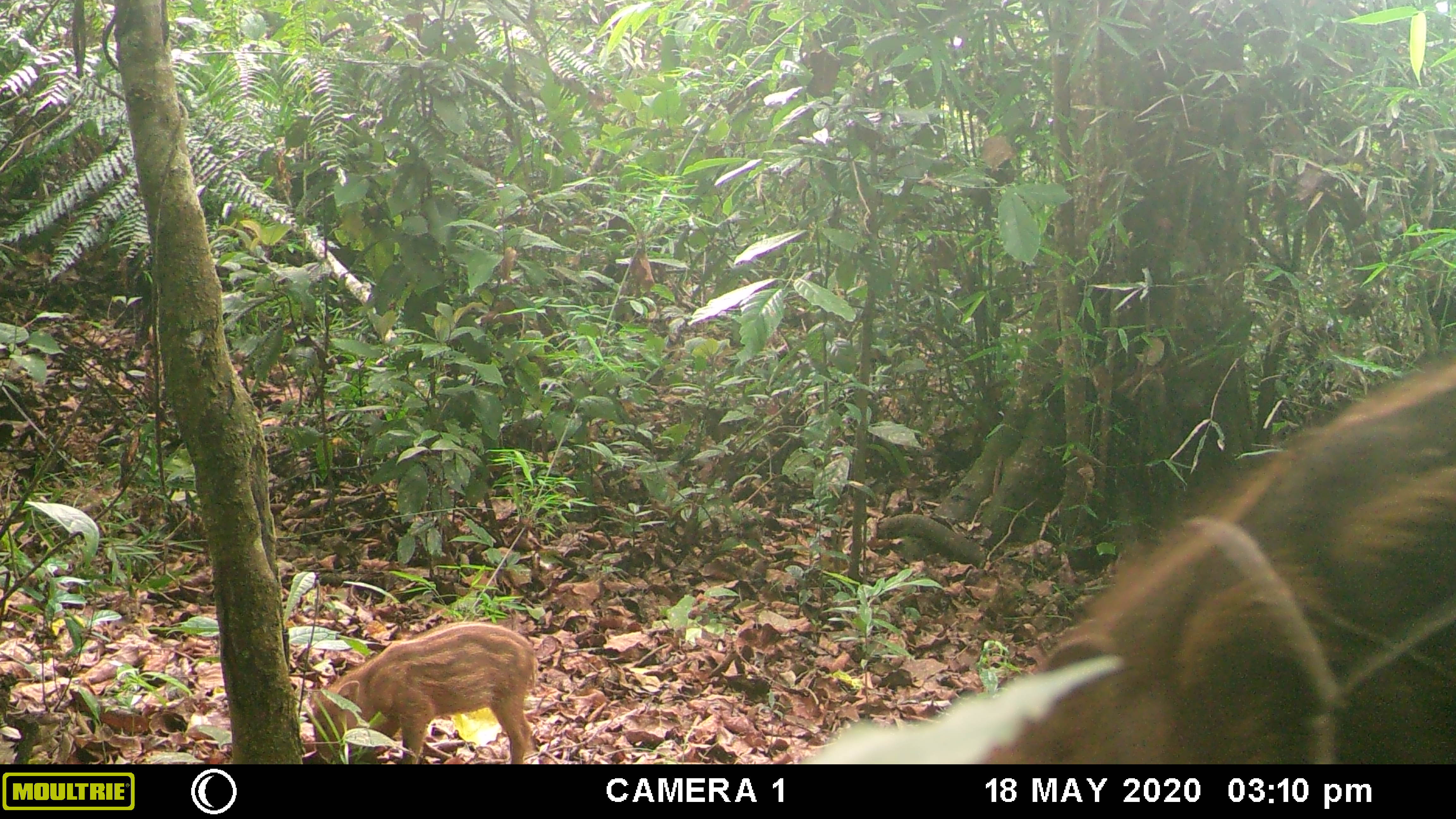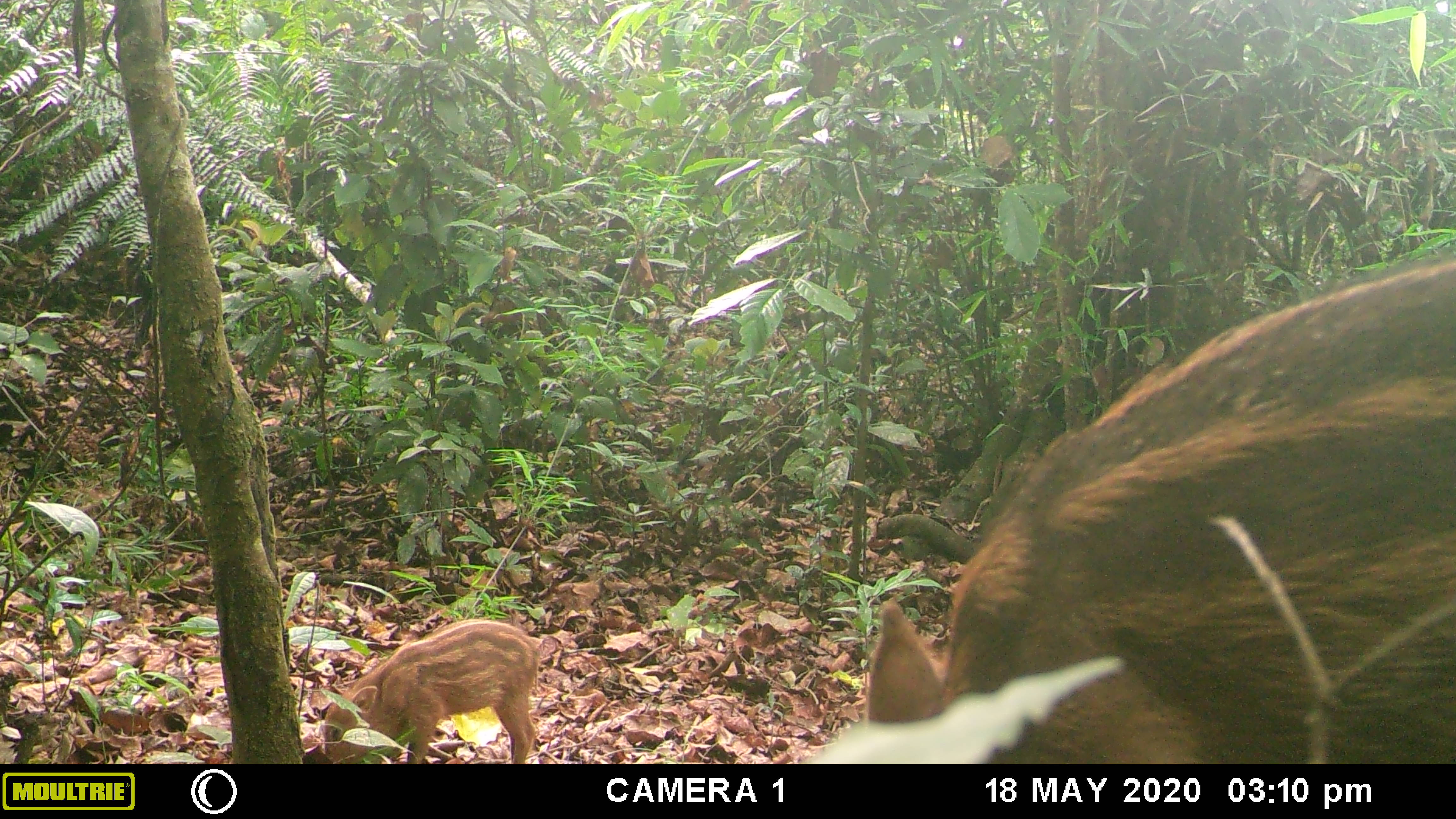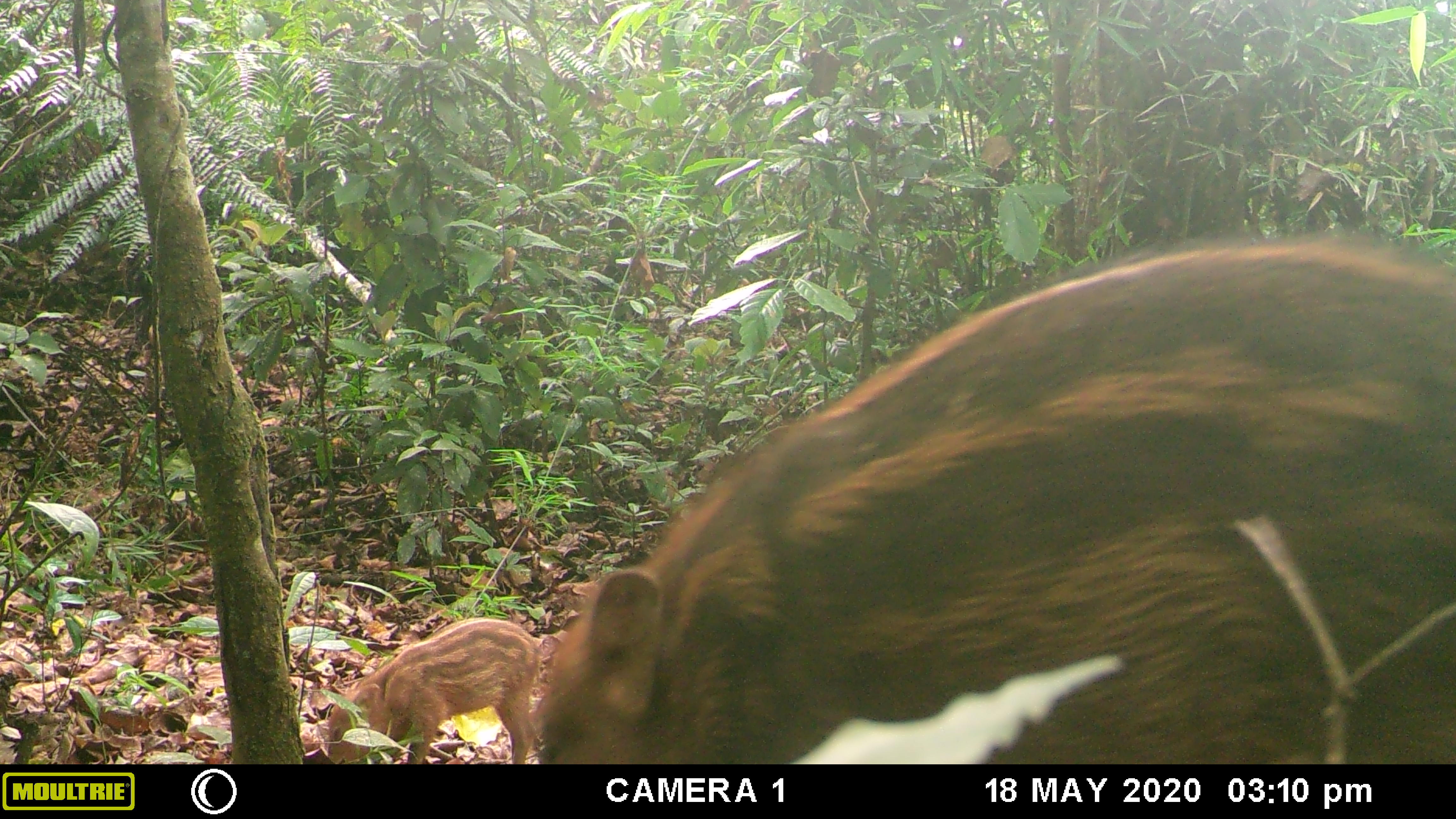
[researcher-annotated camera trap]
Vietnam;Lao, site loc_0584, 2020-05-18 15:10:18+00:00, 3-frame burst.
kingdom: Animalia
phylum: Chordata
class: Mammalia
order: Artiodactyla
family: Suidae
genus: Sus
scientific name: Sus scrofa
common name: eurasian wild pig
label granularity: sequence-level